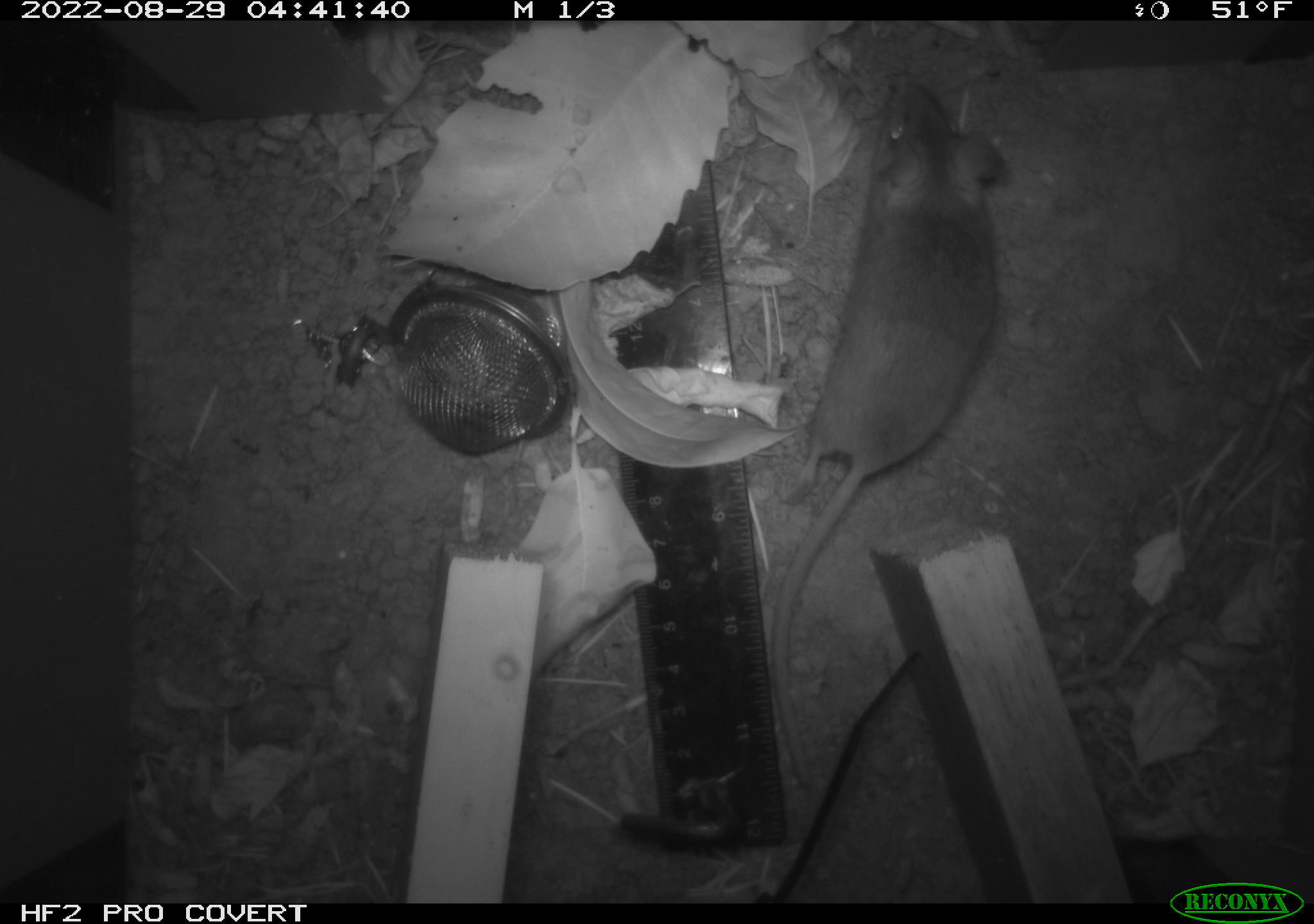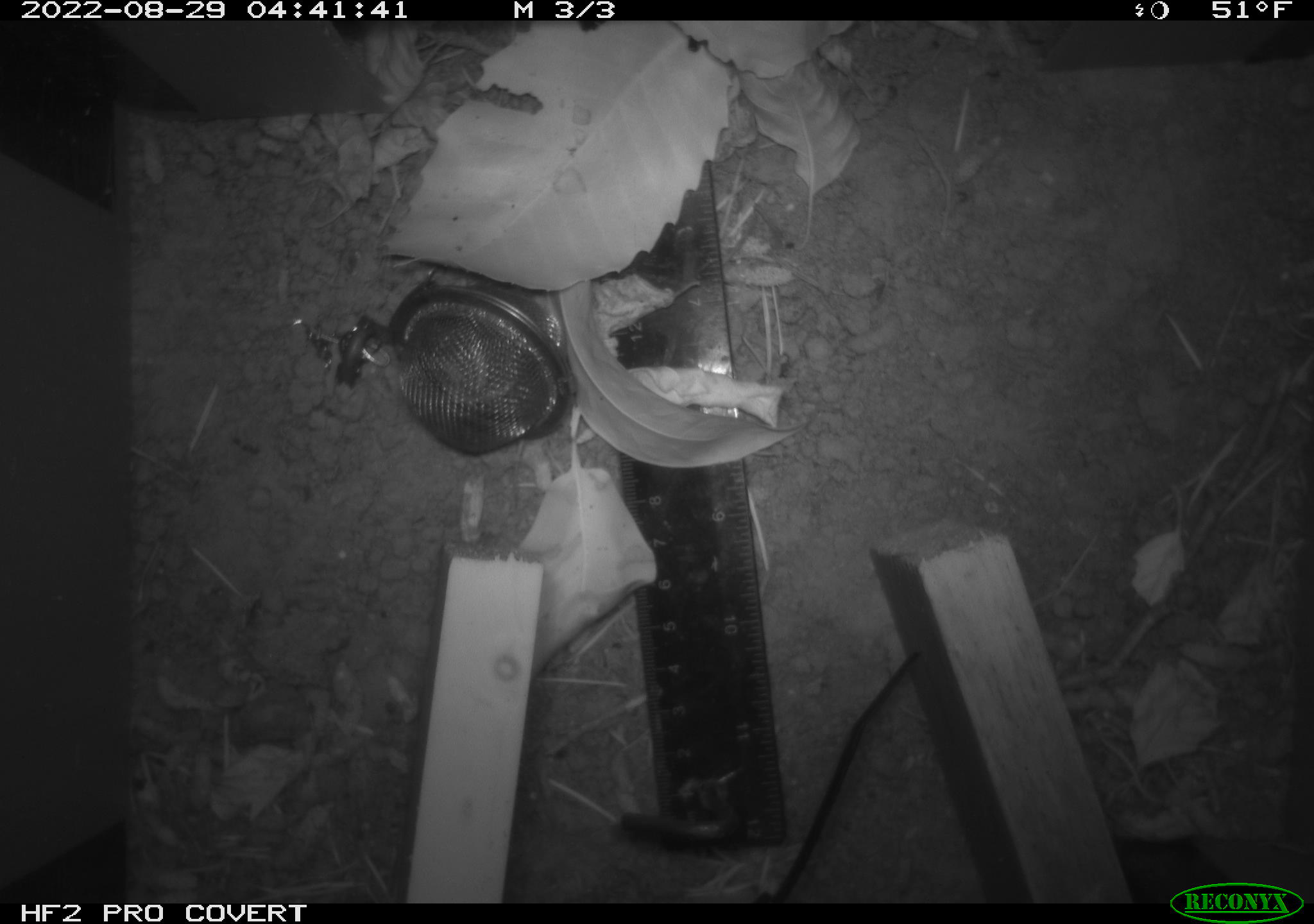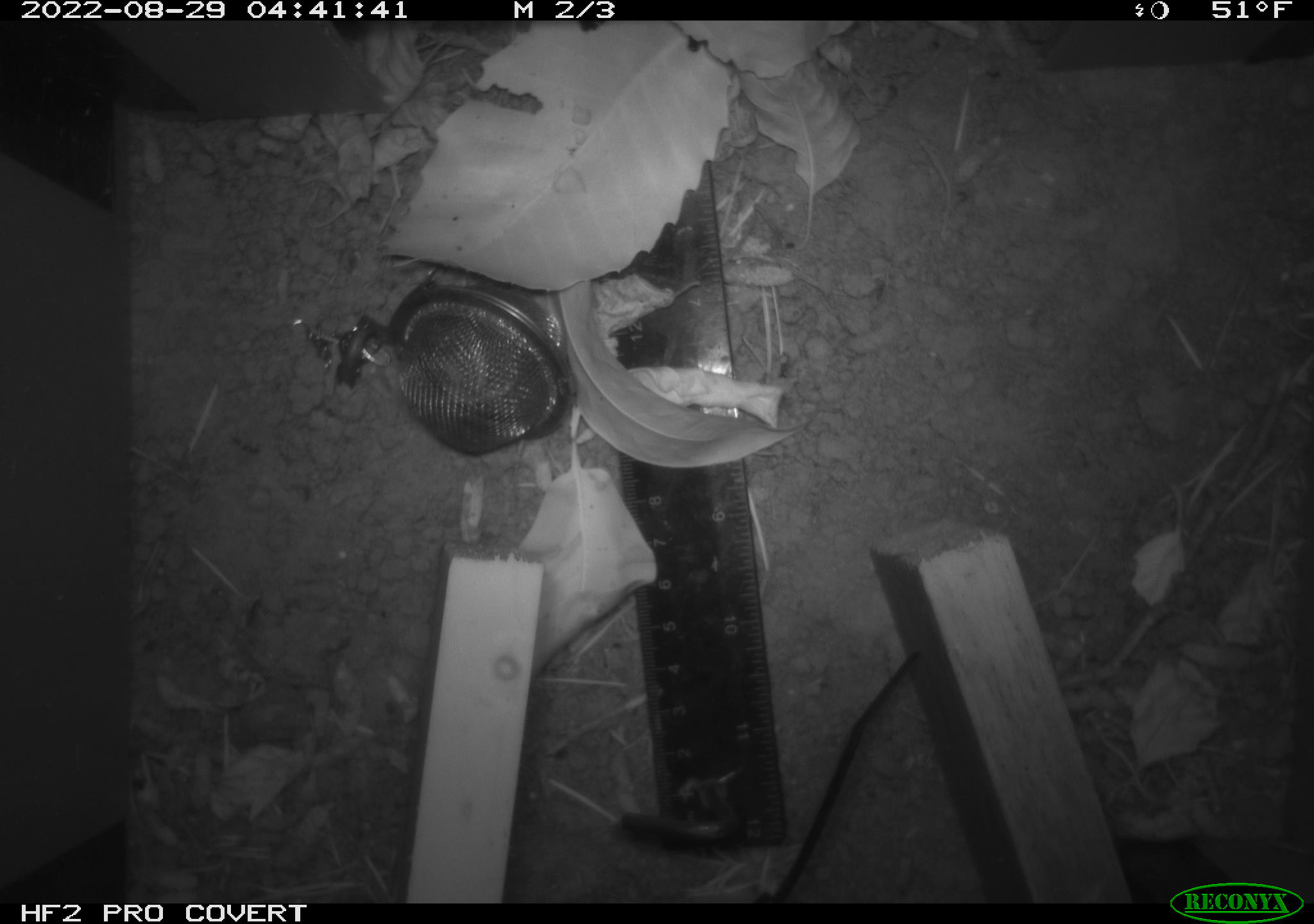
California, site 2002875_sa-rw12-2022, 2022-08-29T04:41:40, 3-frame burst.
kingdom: Animalia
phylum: Chordata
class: Mammalia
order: Rodentia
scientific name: Rodentia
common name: rodent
Rodent (Rodentia).